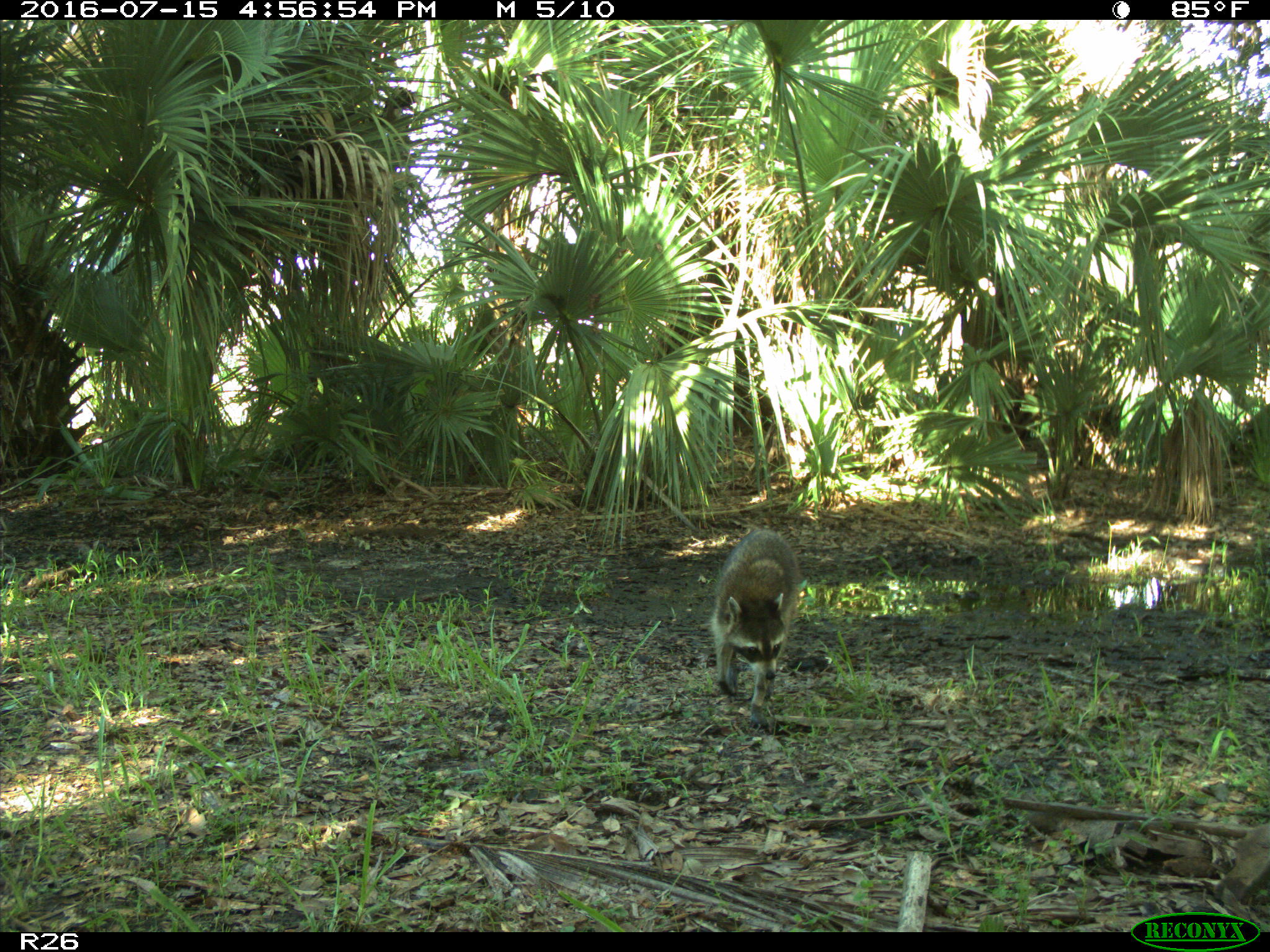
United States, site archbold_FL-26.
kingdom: Animalia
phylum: Chordata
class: Mammalia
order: Carnivora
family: Procyonidae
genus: Procyon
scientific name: Procyon lotor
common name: common raccoon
Procyon lotor (common raccoon).